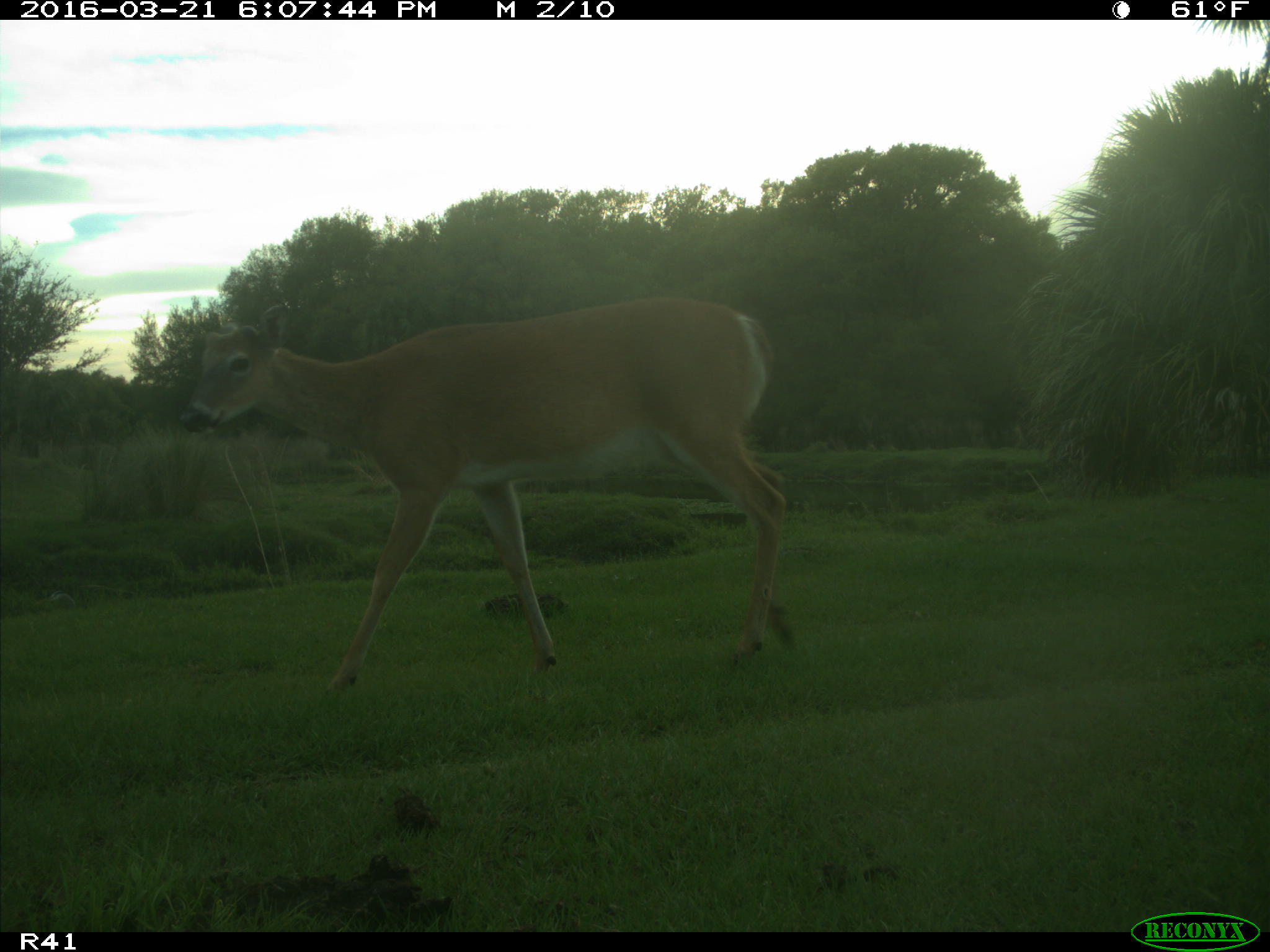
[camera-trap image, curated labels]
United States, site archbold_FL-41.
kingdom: Animalia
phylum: Chordata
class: Mammalia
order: Artiodactyla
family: Cervidae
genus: Odocoileus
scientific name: Odocoileus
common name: deer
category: unidentified deer